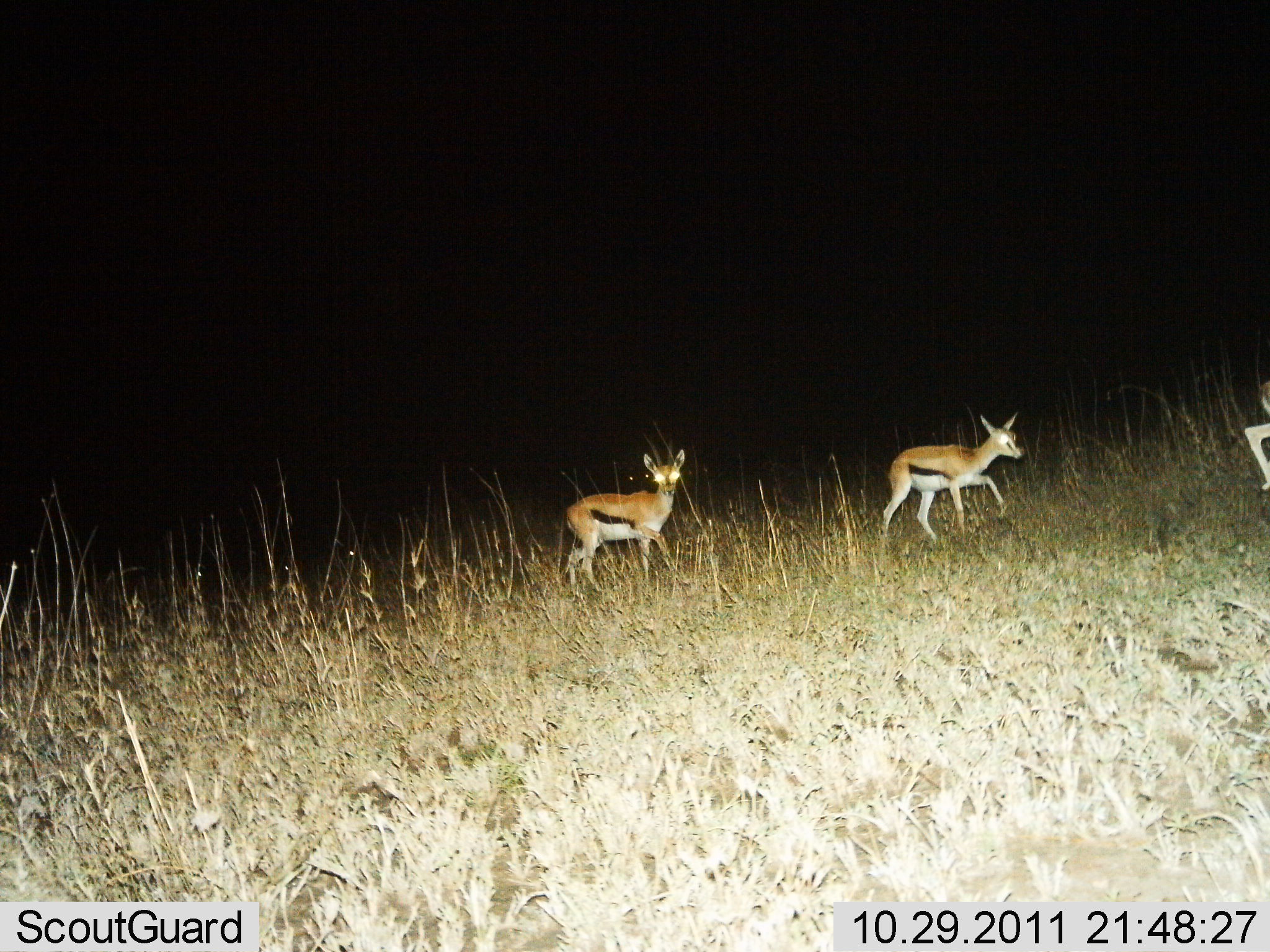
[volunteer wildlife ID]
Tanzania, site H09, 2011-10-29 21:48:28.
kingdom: Animalia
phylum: Chordata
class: Mammalia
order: Artiodactyla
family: Bovidae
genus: Eudorcas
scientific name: Eudorcas thomsonii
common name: thomson's gazelle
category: gazellethomsons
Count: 3.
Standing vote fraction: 19%.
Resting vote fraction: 0%.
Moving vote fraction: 81%.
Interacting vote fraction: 0%.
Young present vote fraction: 19%.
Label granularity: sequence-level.